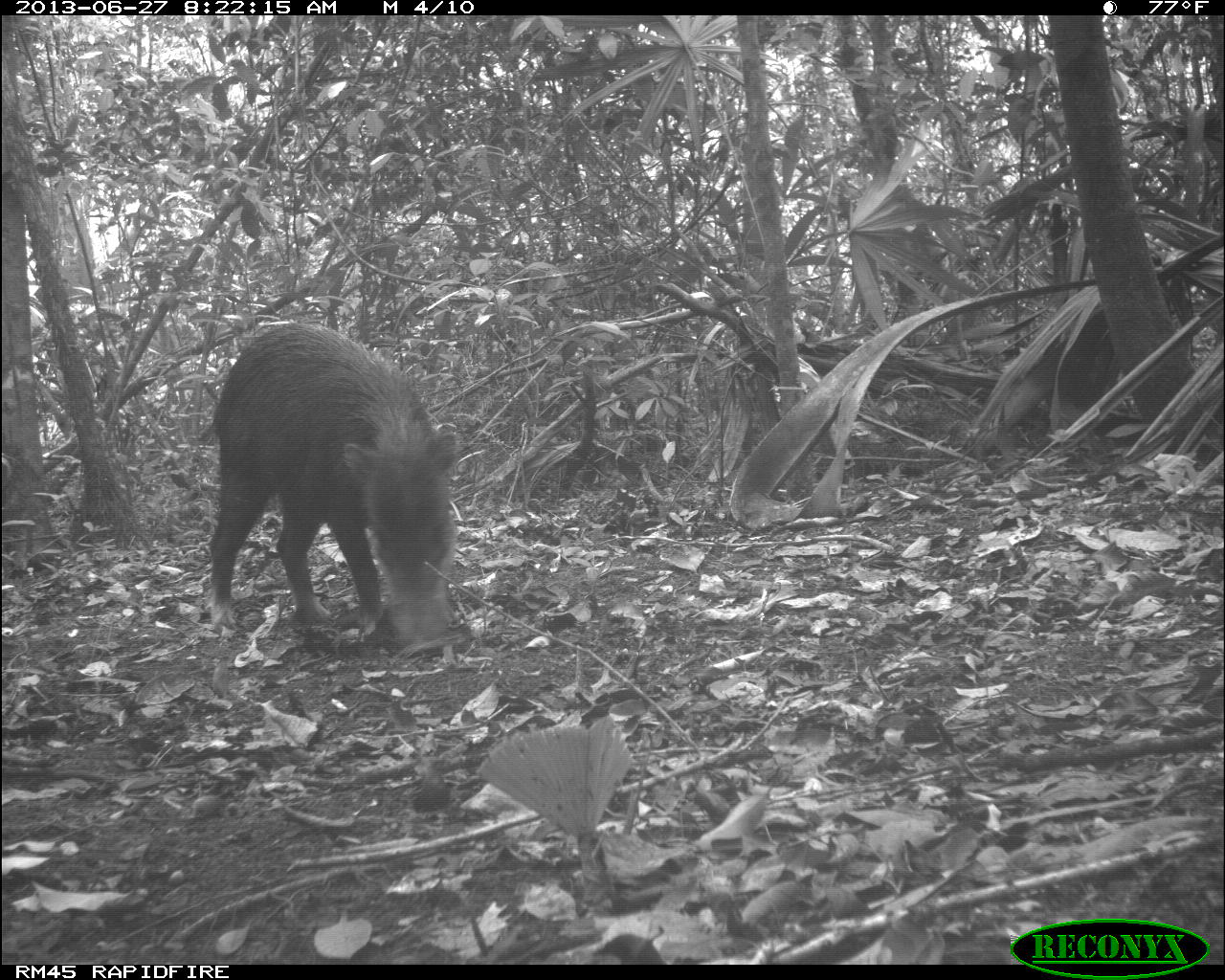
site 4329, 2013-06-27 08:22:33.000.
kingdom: Animalia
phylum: Chordata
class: Mammalia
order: Artiodactyla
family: Tayassuidae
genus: Tayassu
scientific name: Tayassu pecari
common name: white-lipped peccary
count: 3